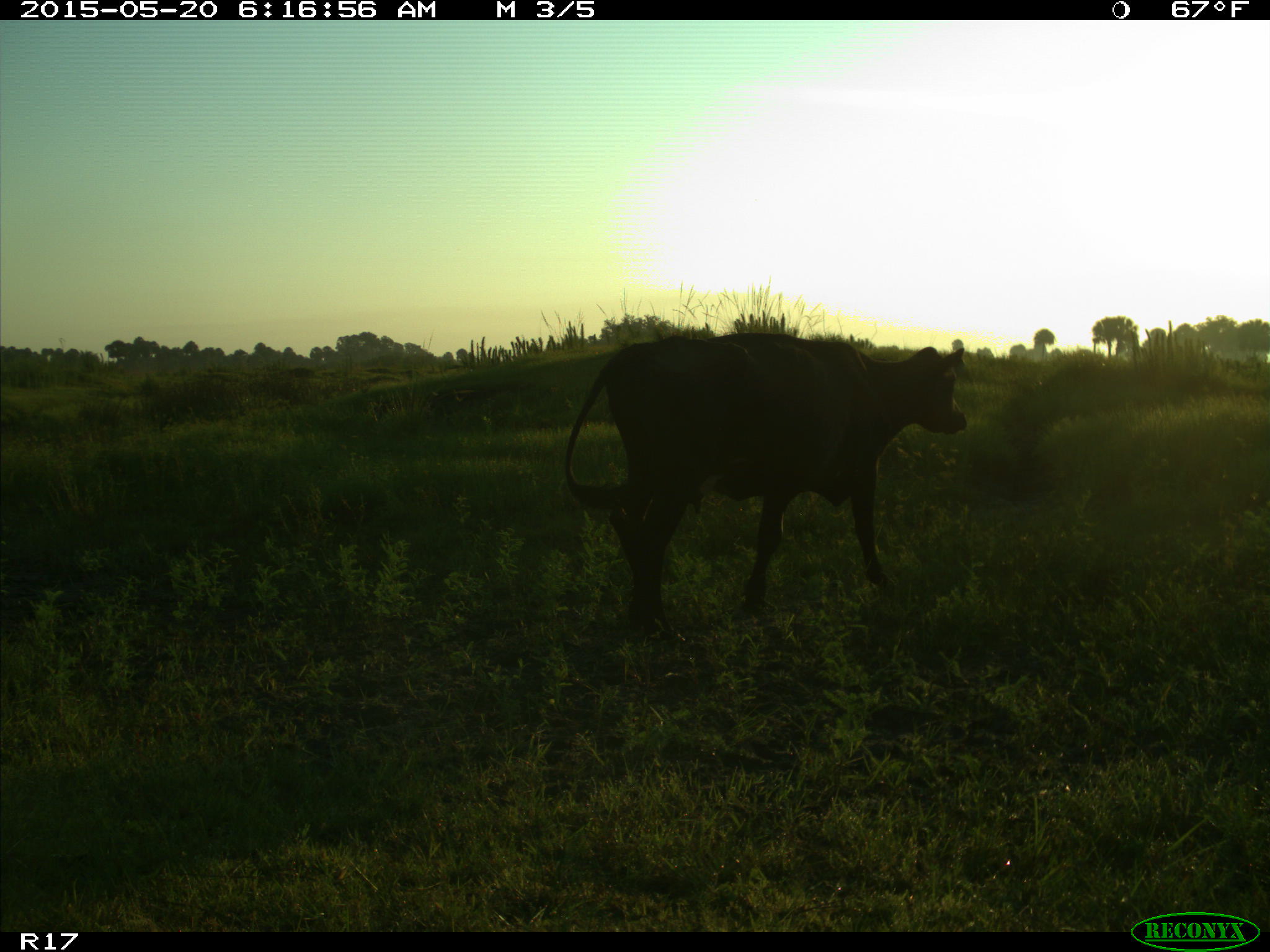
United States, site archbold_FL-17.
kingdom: Animalia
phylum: Chordata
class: Mammalia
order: Artiodactyla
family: Bovidae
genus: Bos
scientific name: Bos taurus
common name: domestic cow